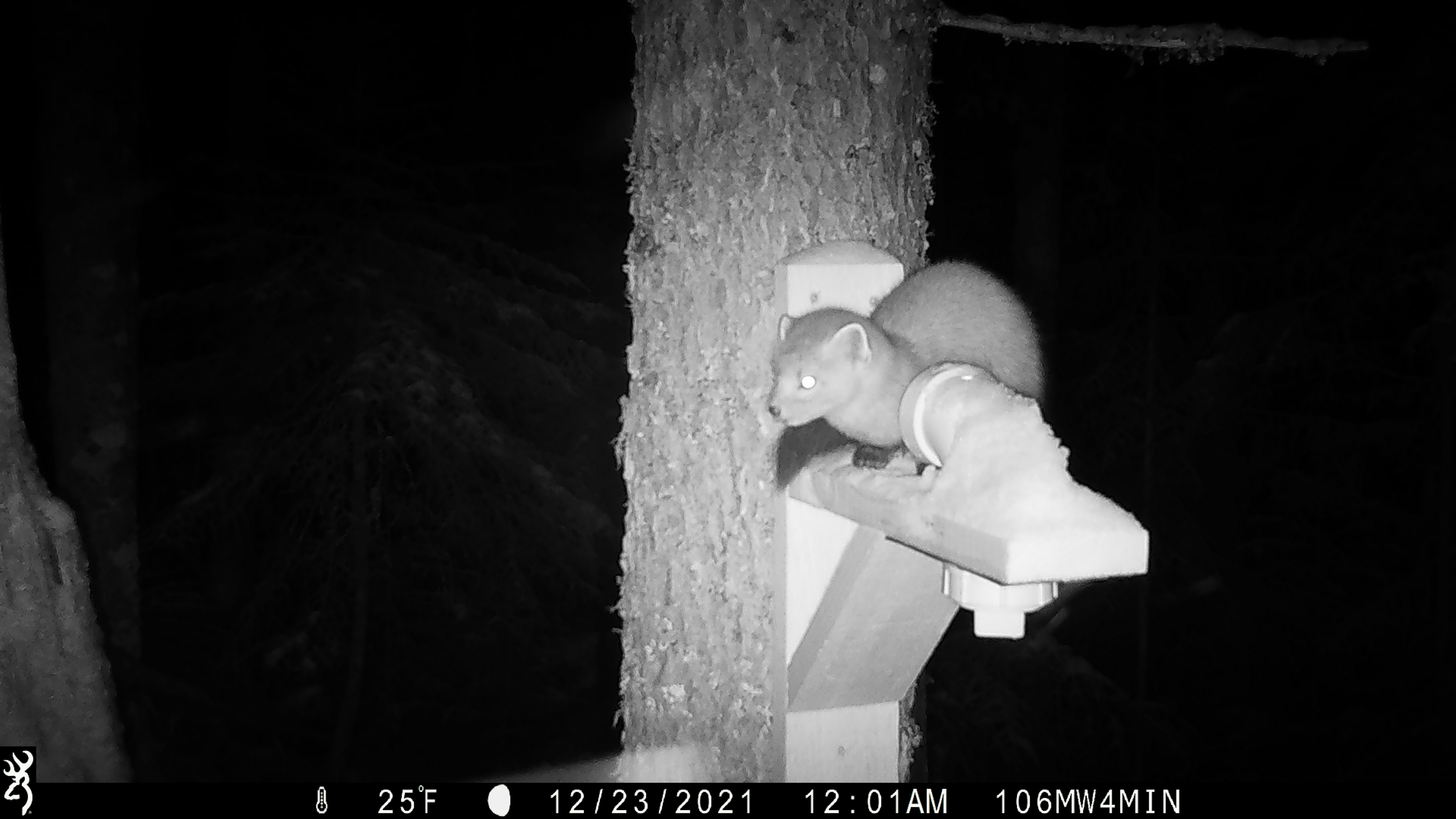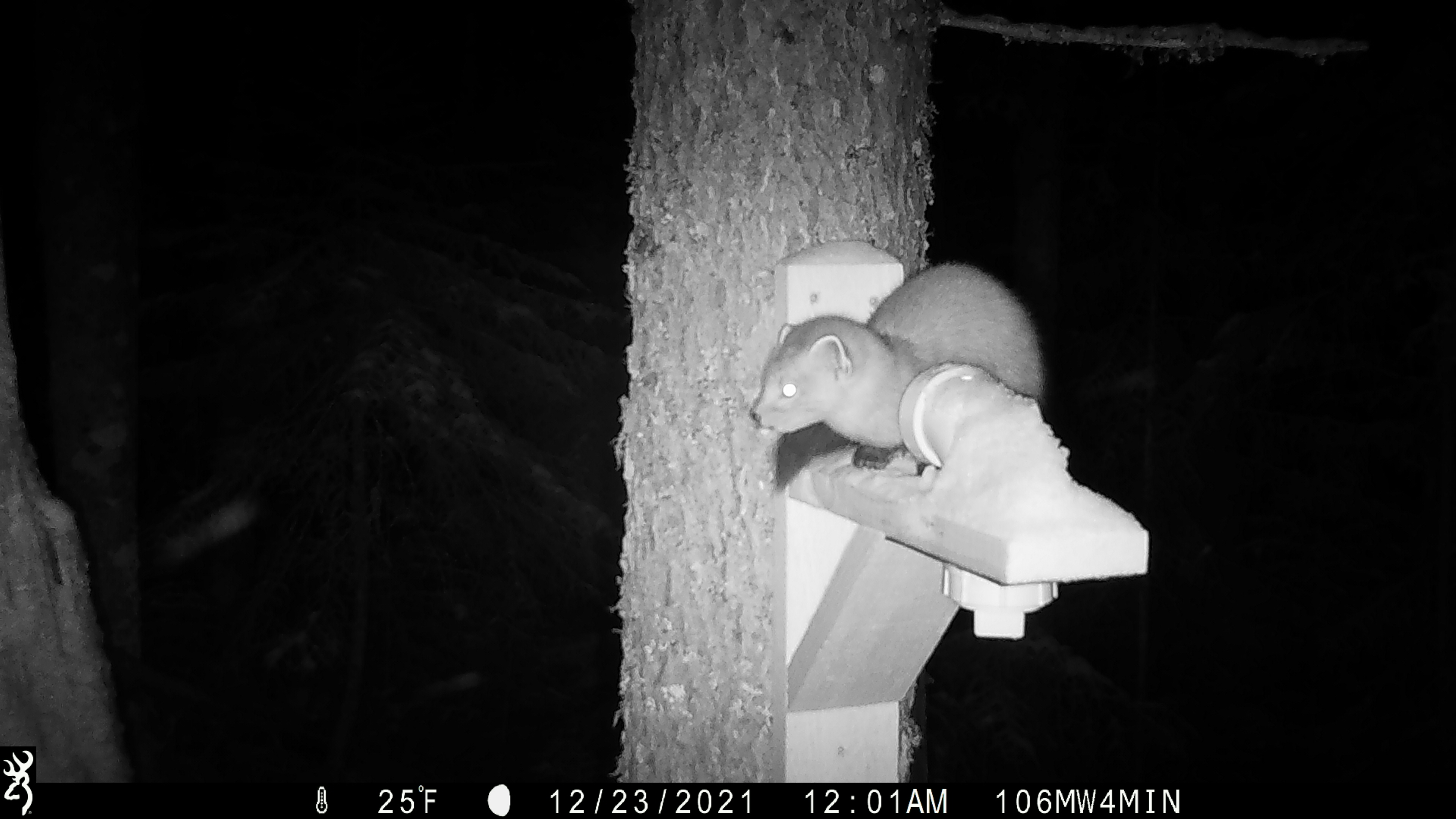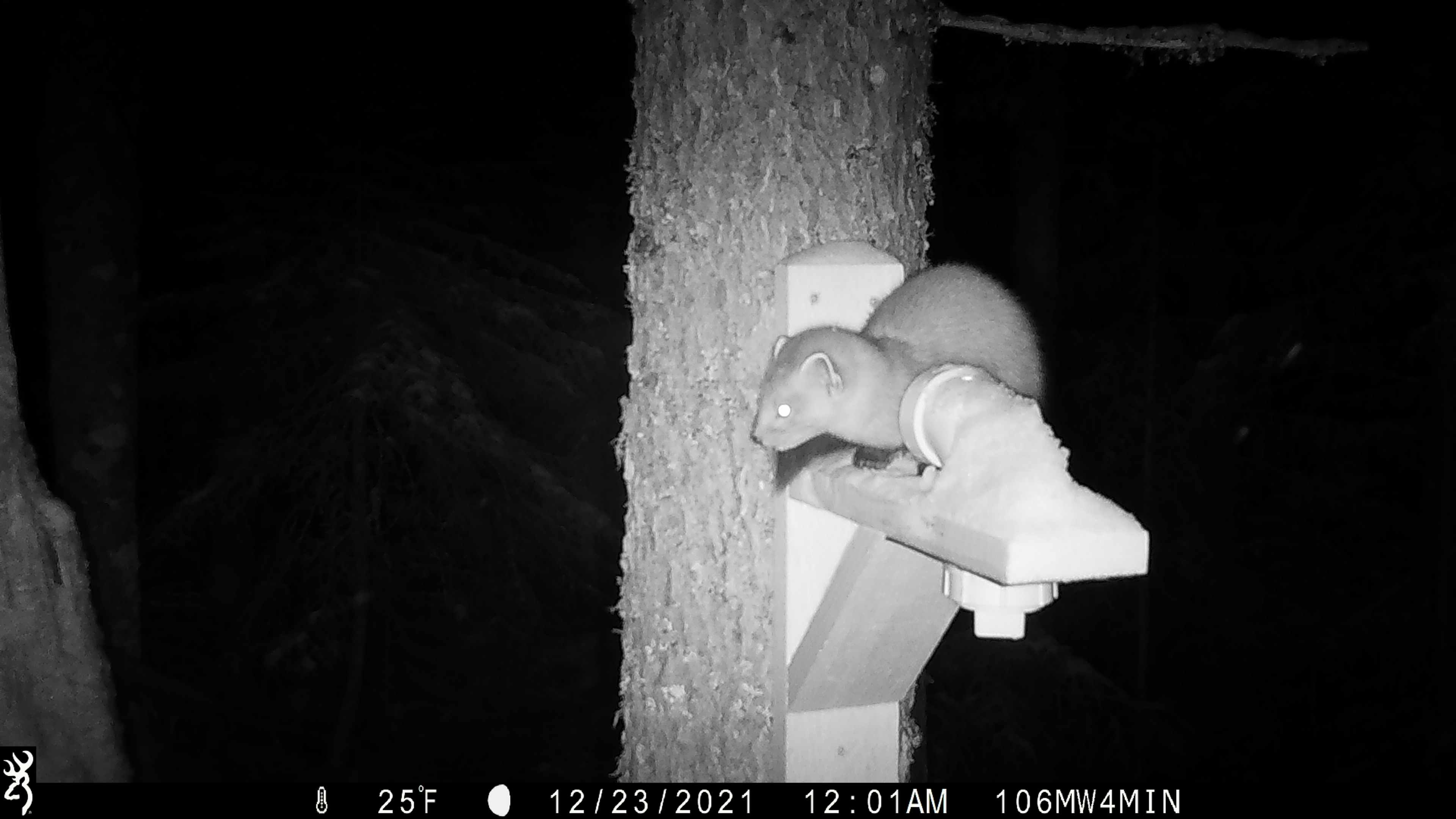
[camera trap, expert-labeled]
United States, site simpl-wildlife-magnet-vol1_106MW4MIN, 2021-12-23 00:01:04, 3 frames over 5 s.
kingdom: Animalia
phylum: Chordata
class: Mammalia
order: Carnivora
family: Mustelidae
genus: Martes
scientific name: Martes americana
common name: american marten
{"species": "american marten (Martes americana)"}